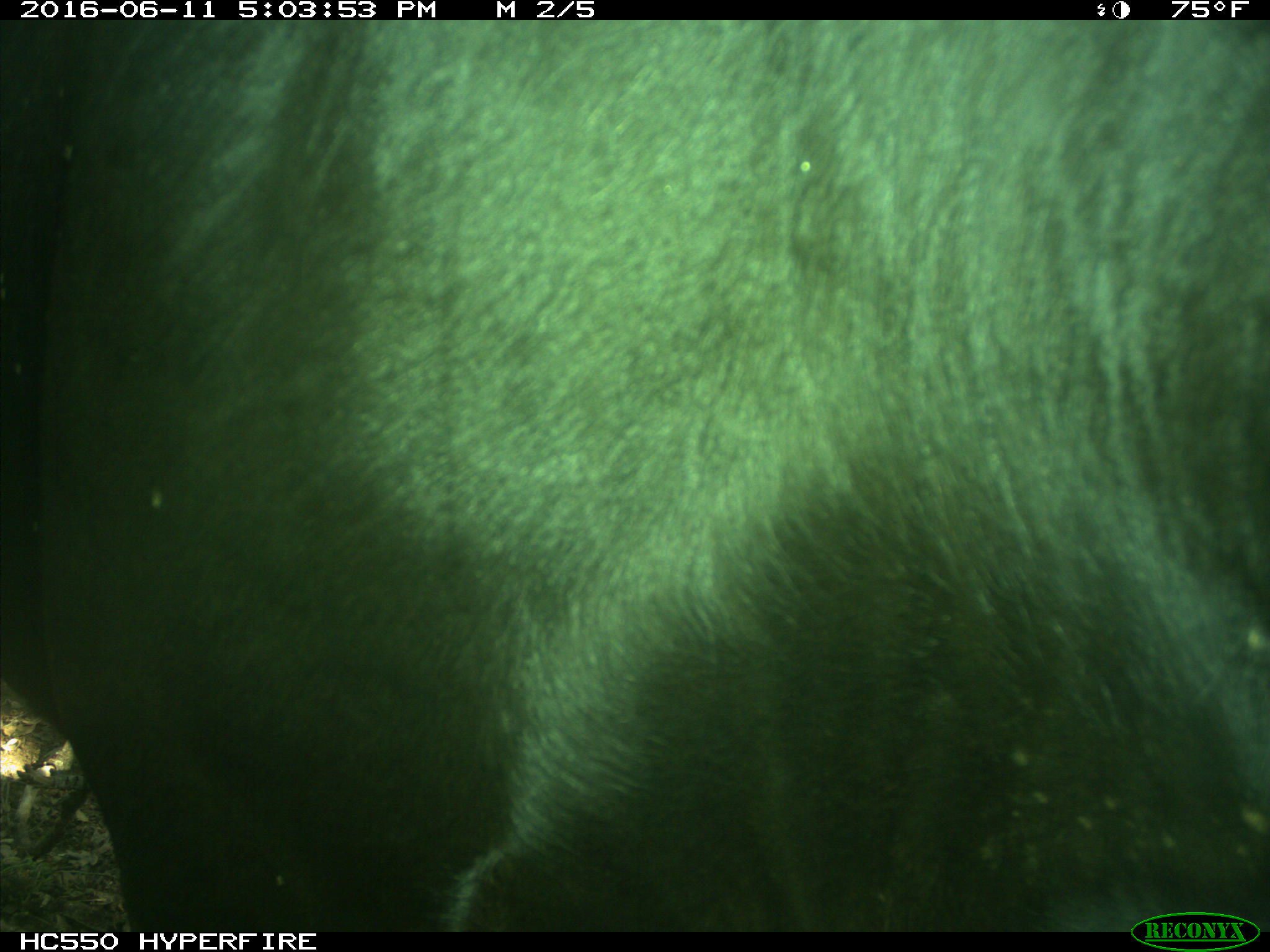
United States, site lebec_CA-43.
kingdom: Animalia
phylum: Chordata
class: Mammalia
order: Artiodactyla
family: Bovidae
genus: Bos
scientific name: Bos taurus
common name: domestic cow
Bos taurus (domestic cow).